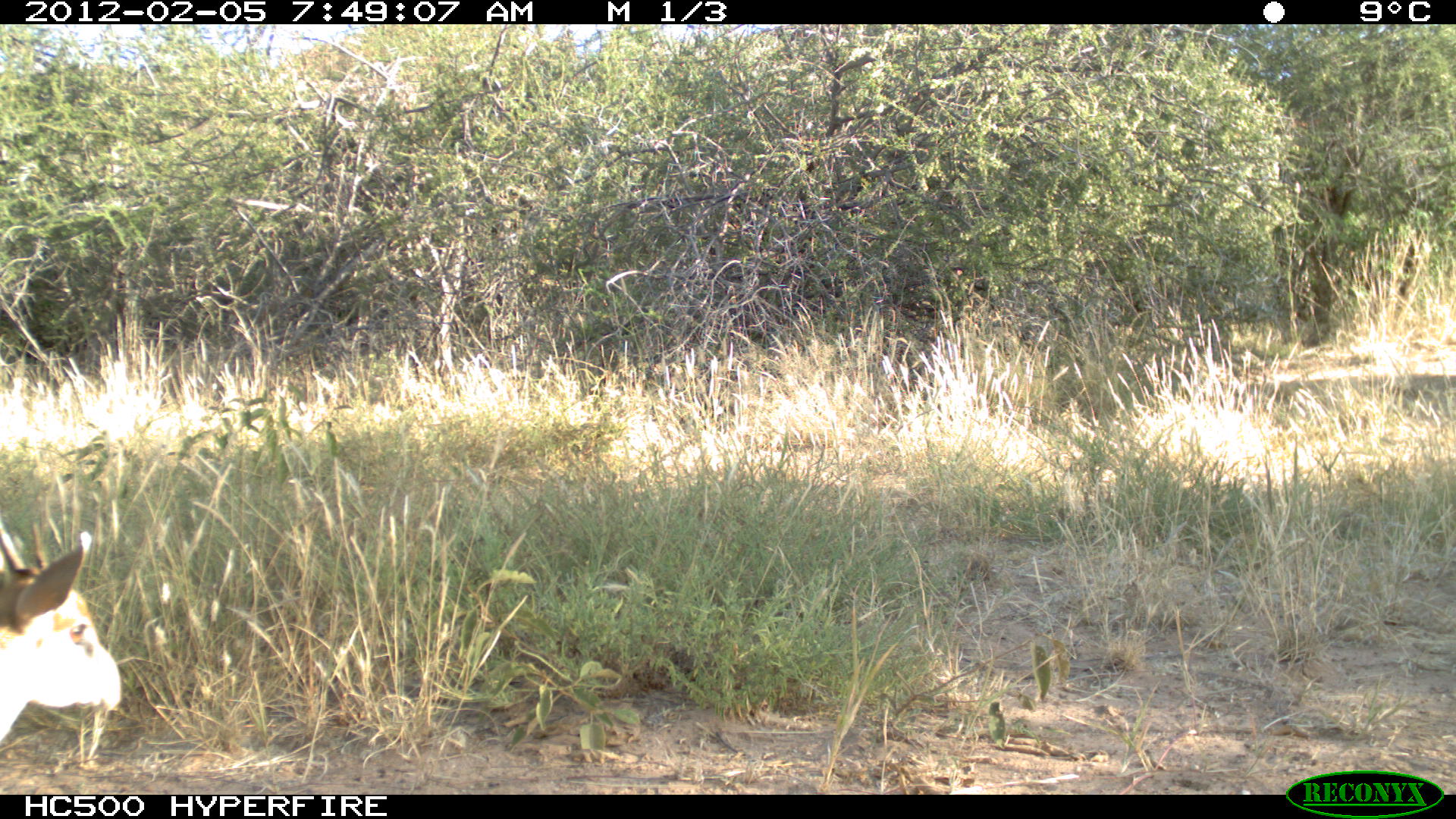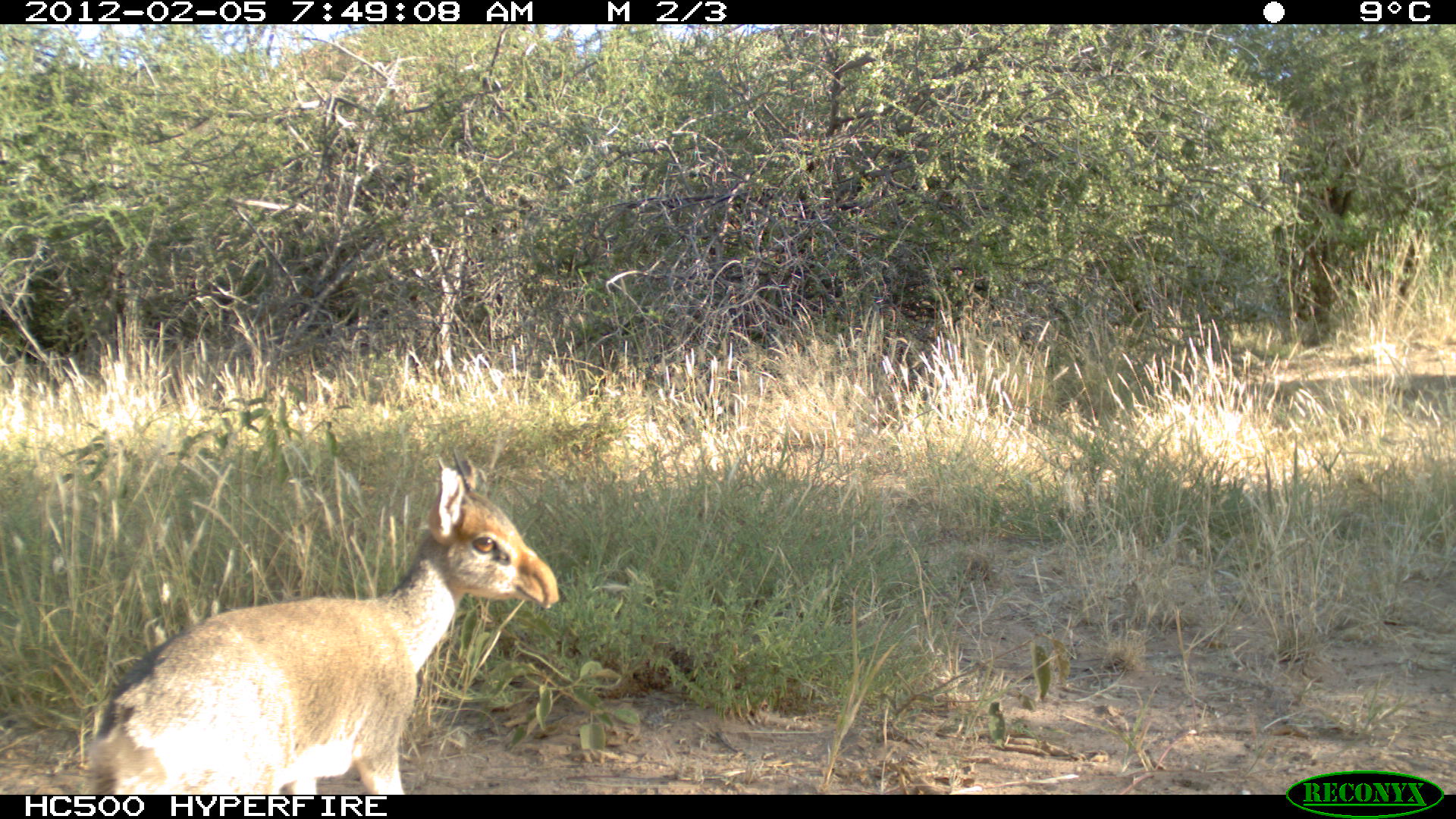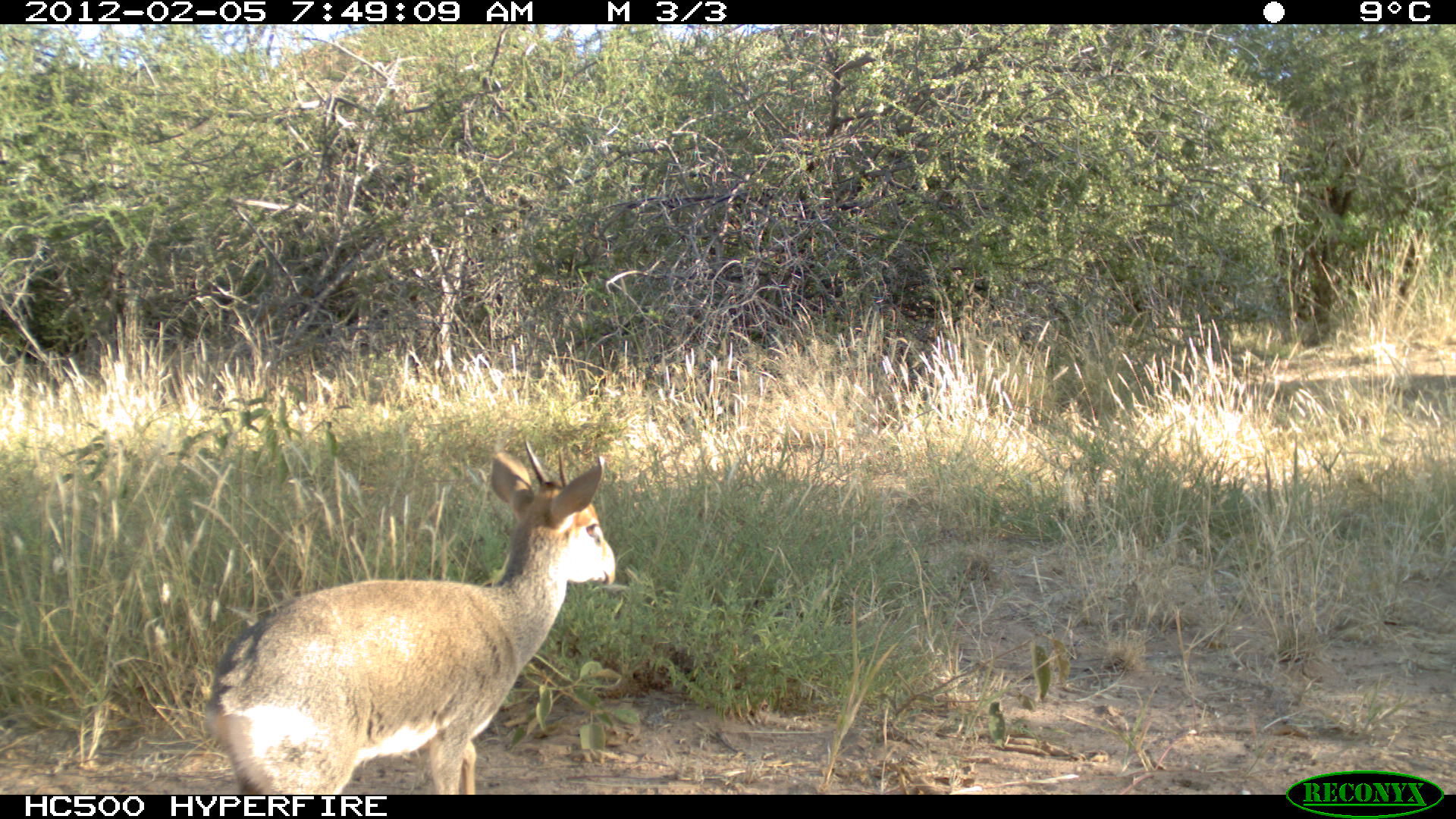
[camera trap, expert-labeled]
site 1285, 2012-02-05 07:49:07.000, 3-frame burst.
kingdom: Animalia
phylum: Chordata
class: Mammalia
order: Artiodactyla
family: Bovidae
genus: Madoqua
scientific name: Madoqua guentheri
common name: günther's dik-dik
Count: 1.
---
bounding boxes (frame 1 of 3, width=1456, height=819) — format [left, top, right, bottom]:
madoqua guentheri: [0, 513, 124, 749]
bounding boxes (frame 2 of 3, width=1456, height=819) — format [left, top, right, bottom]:
madoqua guentheri: [75, 449, 558, 791]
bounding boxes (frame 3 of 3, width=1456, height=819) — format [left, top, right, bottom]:
madoqua guentheri: [199, 435, 619, 793]